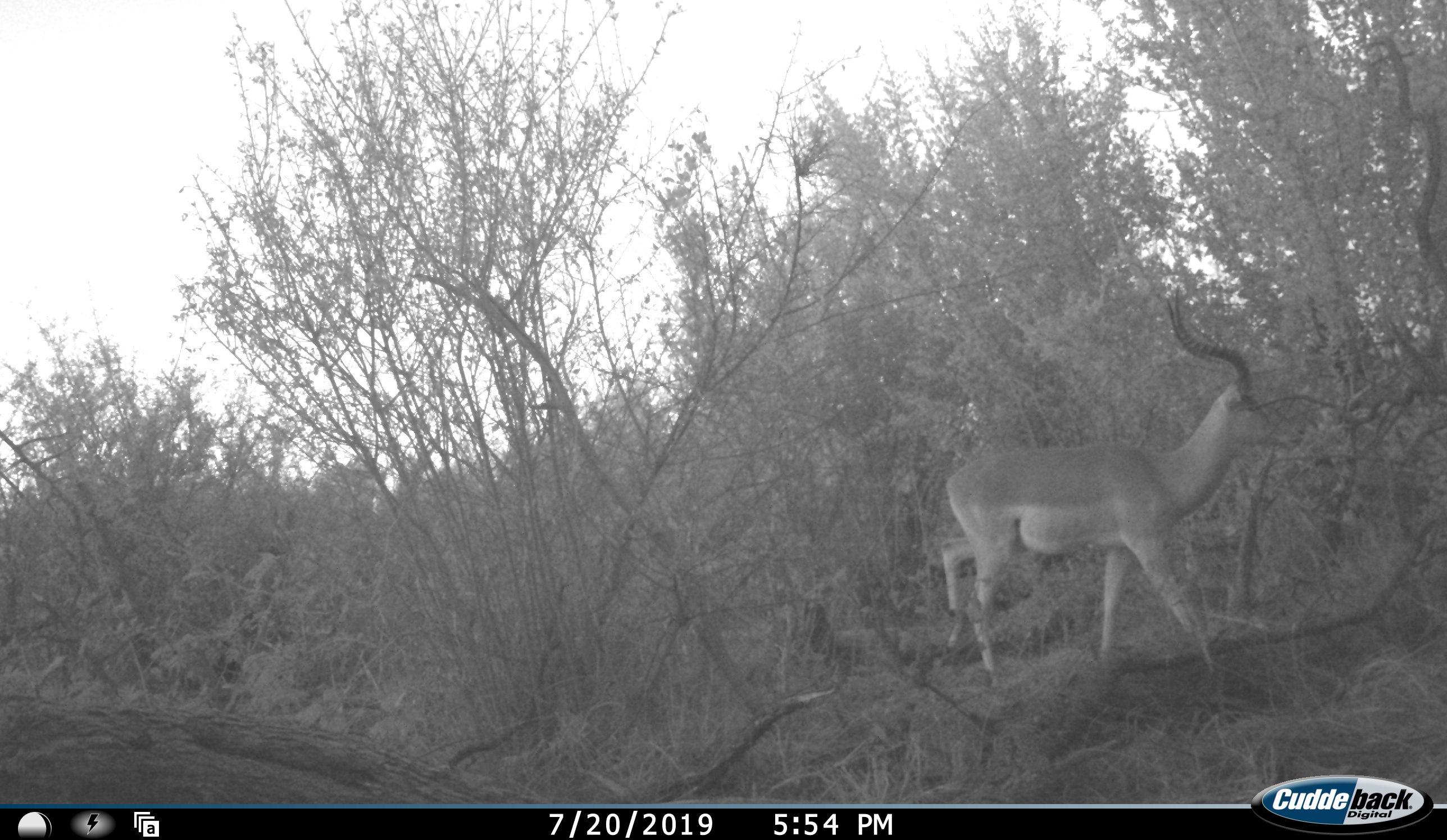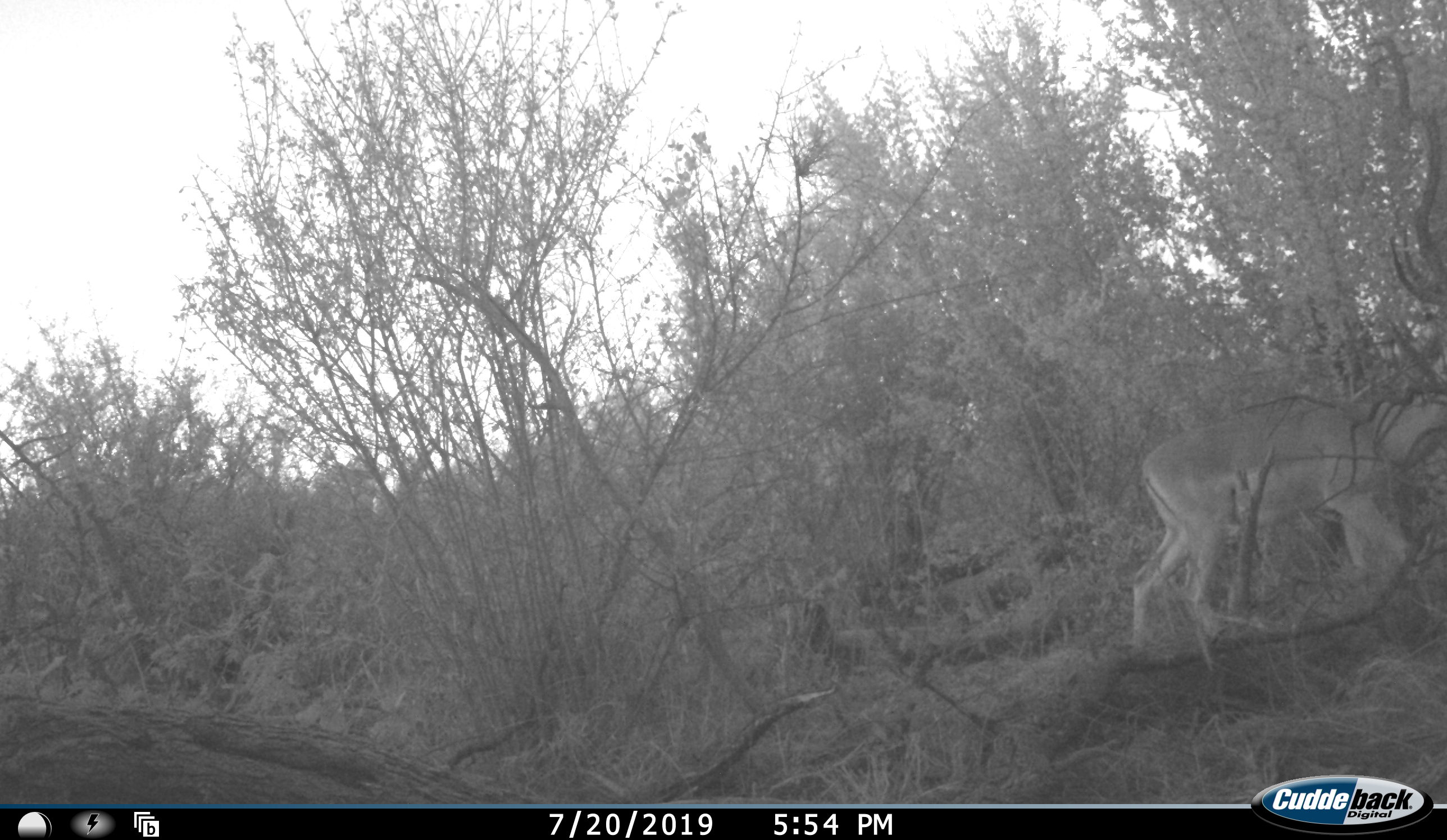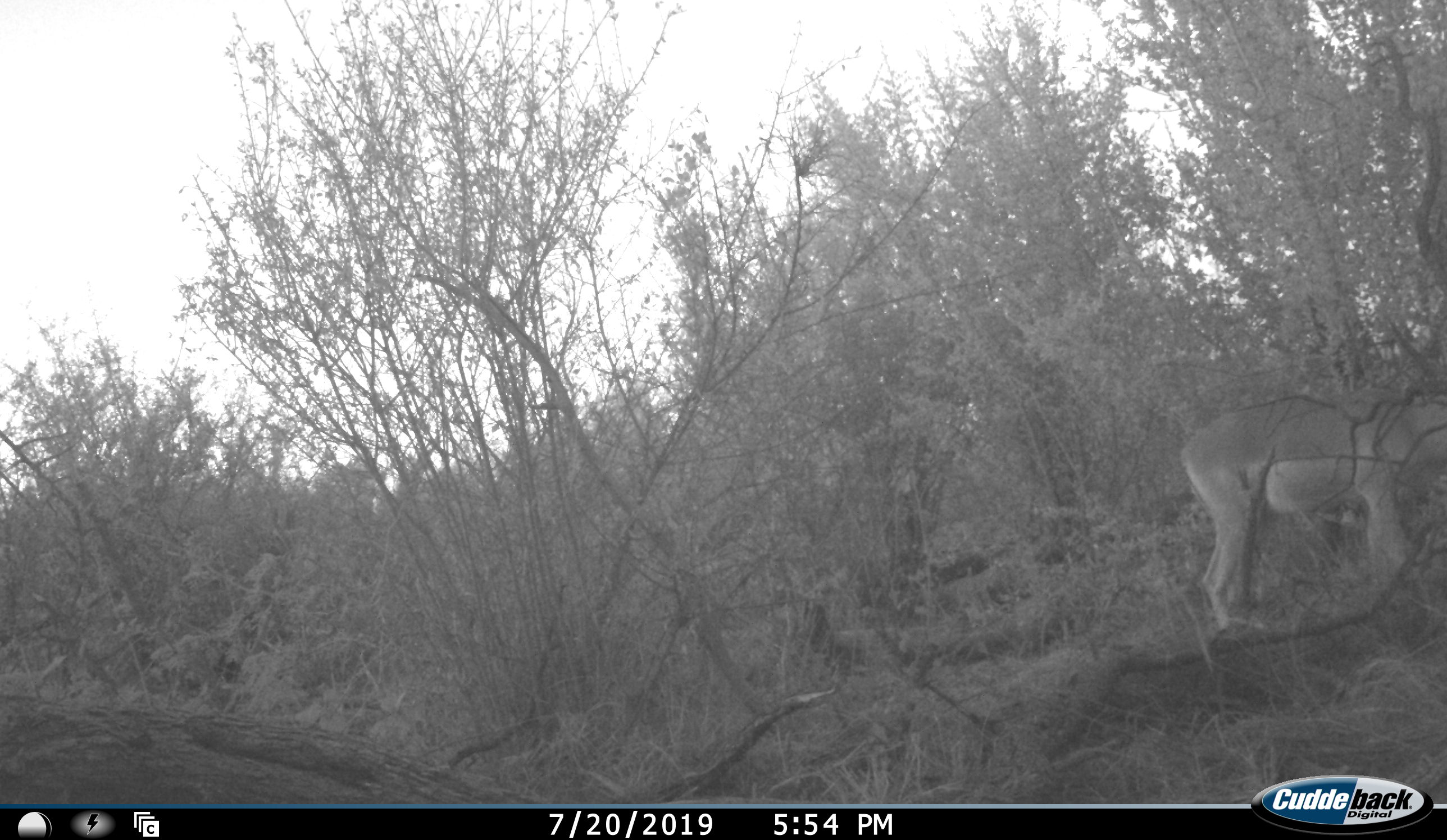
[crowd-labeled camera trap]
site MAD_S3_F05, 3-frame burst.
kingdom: Animalia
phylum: Chordata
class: Mammalia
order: Artiodactyla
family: Bovidae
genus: Aepyceros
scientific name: Aepyceros melampus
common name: impala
Impala (Aepyceros melampus), count 1. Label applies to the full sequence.